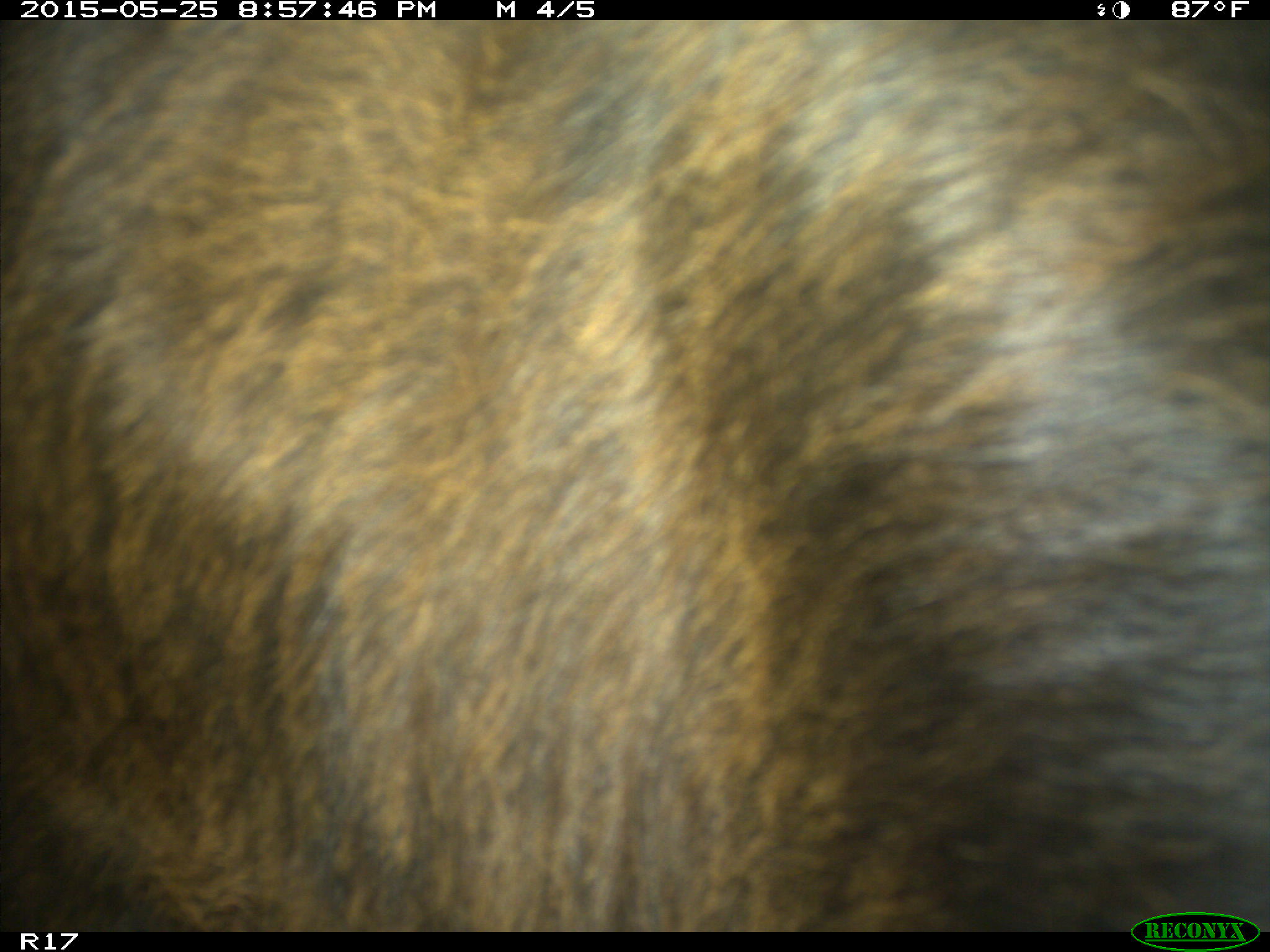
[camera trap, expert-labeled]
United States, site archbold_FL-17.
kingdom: Animalia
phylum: Chordata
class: Mammalia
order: Artiodactyla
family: Bovidae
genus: Bos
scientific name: Bos taurus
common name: domestic cow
Bos taurus (domestic cow).